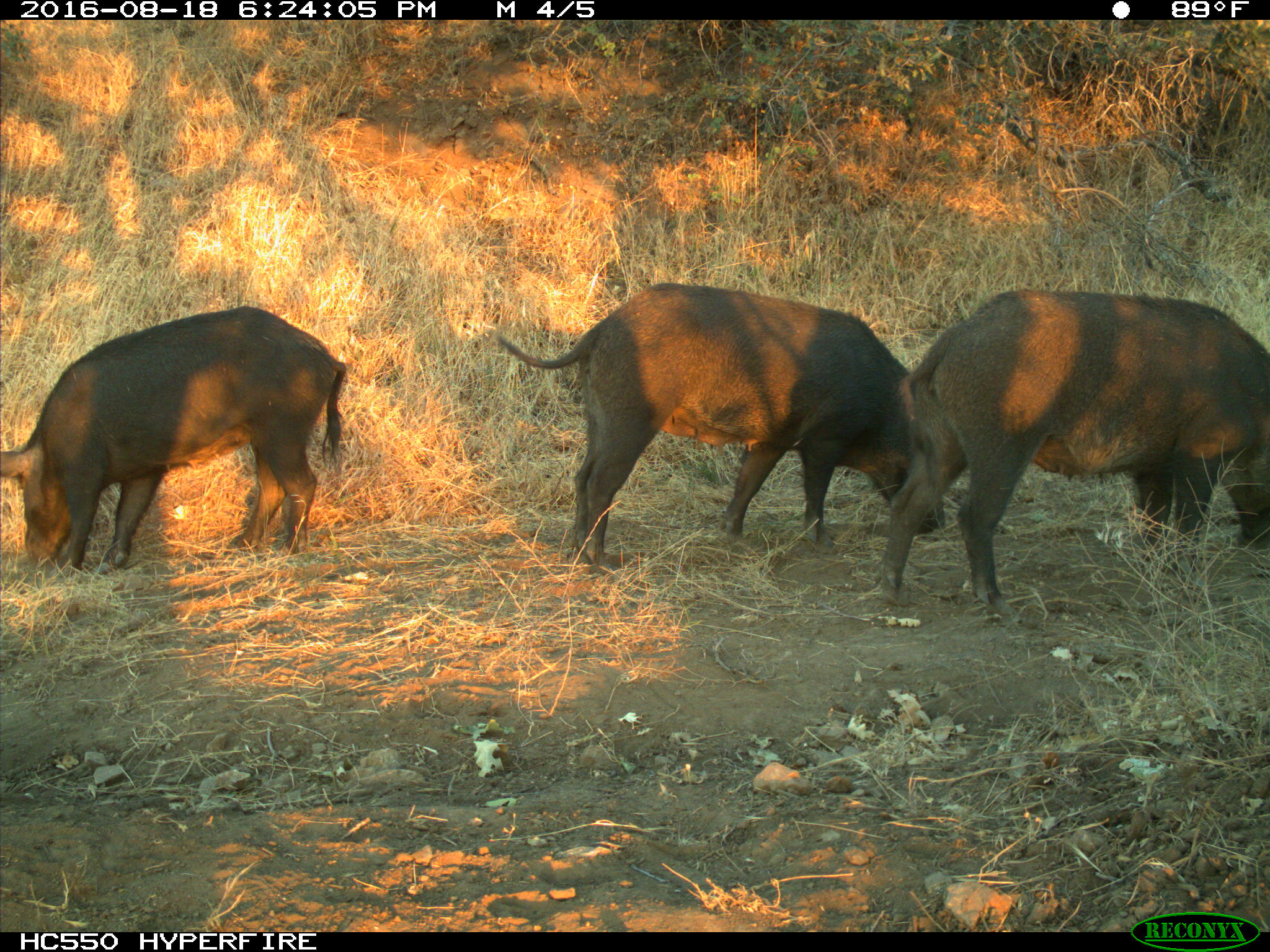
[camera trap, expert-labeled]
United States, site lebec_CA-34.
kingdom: Animalia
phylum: Chordata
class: Mammalia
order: Artiodactyla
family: Suidae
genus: Sus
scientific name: Sus scrofa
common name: wild boar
Sus scrofa (wild boar).